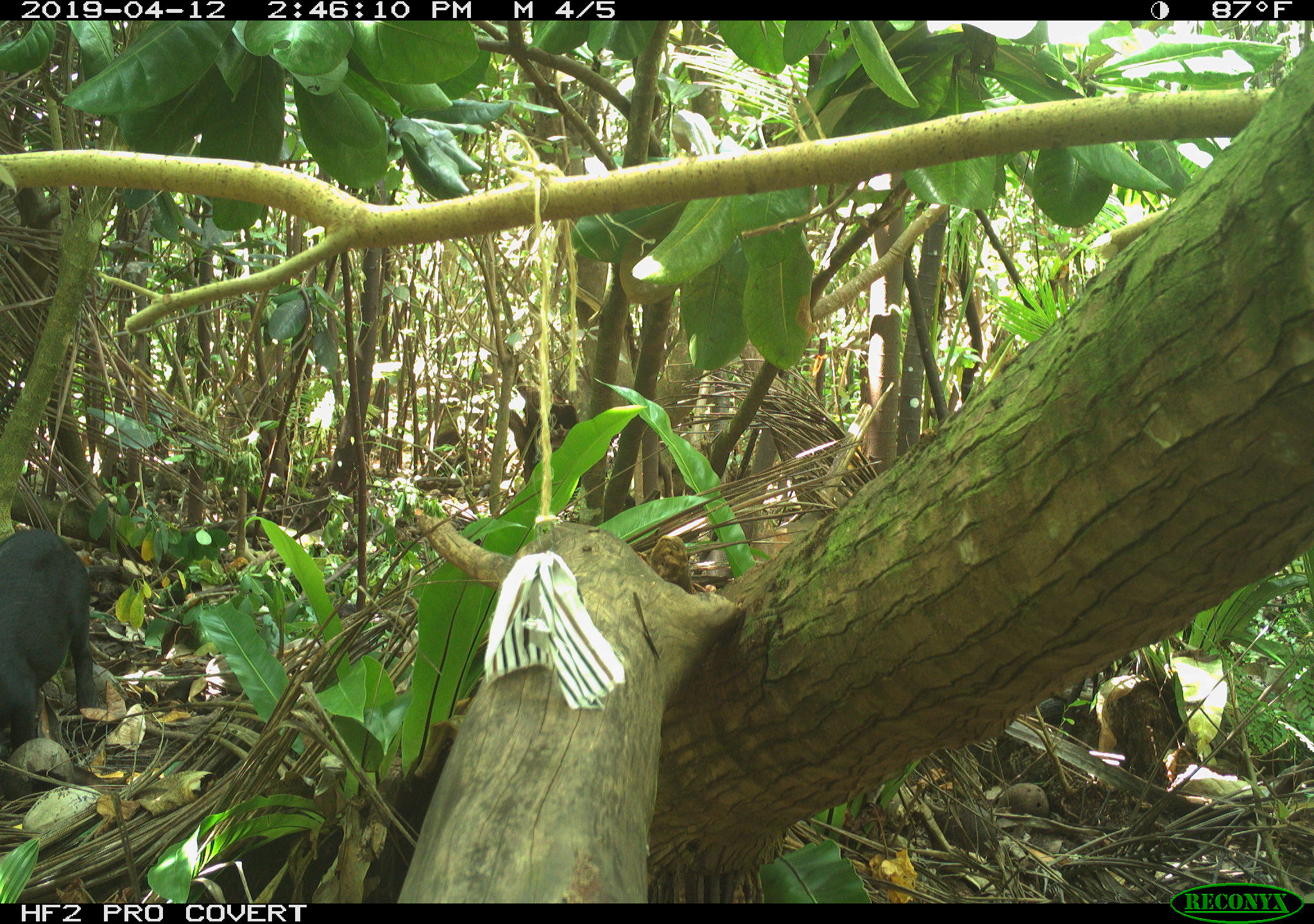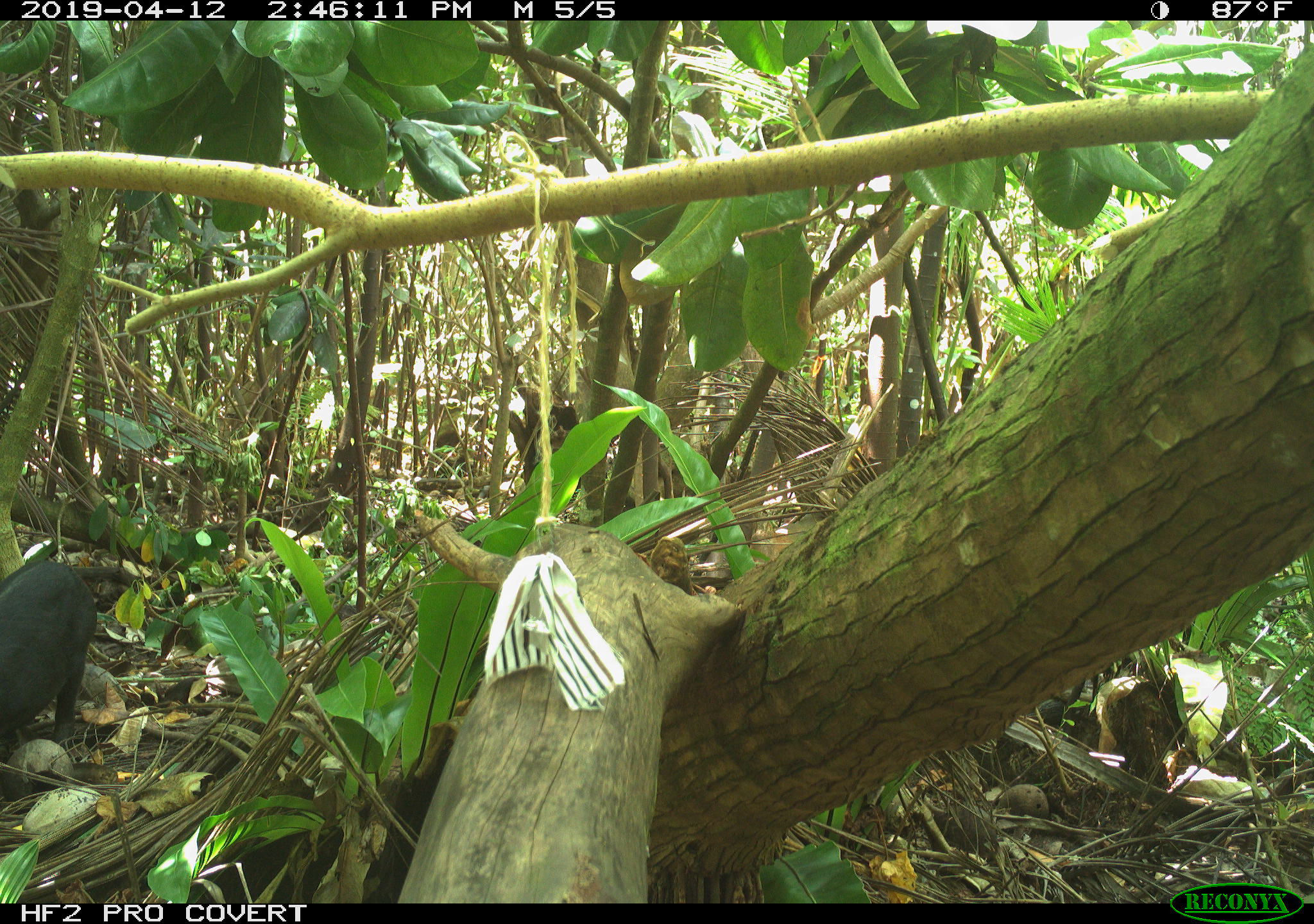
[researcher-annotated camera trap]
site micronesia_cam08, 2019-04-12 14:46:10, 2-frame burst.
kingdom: Animalia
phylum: Chordata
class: Mammalia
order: Artiodactyla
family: Suidae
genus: Sus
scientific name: Sus scrofa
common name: pig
Pig (Sus scrofa).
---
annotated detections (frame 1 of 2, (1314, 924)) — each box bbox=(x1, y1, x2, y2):
pig: bbox=(0, 526, 96, 764)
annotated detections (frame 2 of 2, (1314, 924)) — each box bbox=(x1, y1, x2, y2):
pig: bbox=(1, 556, 95, 766)